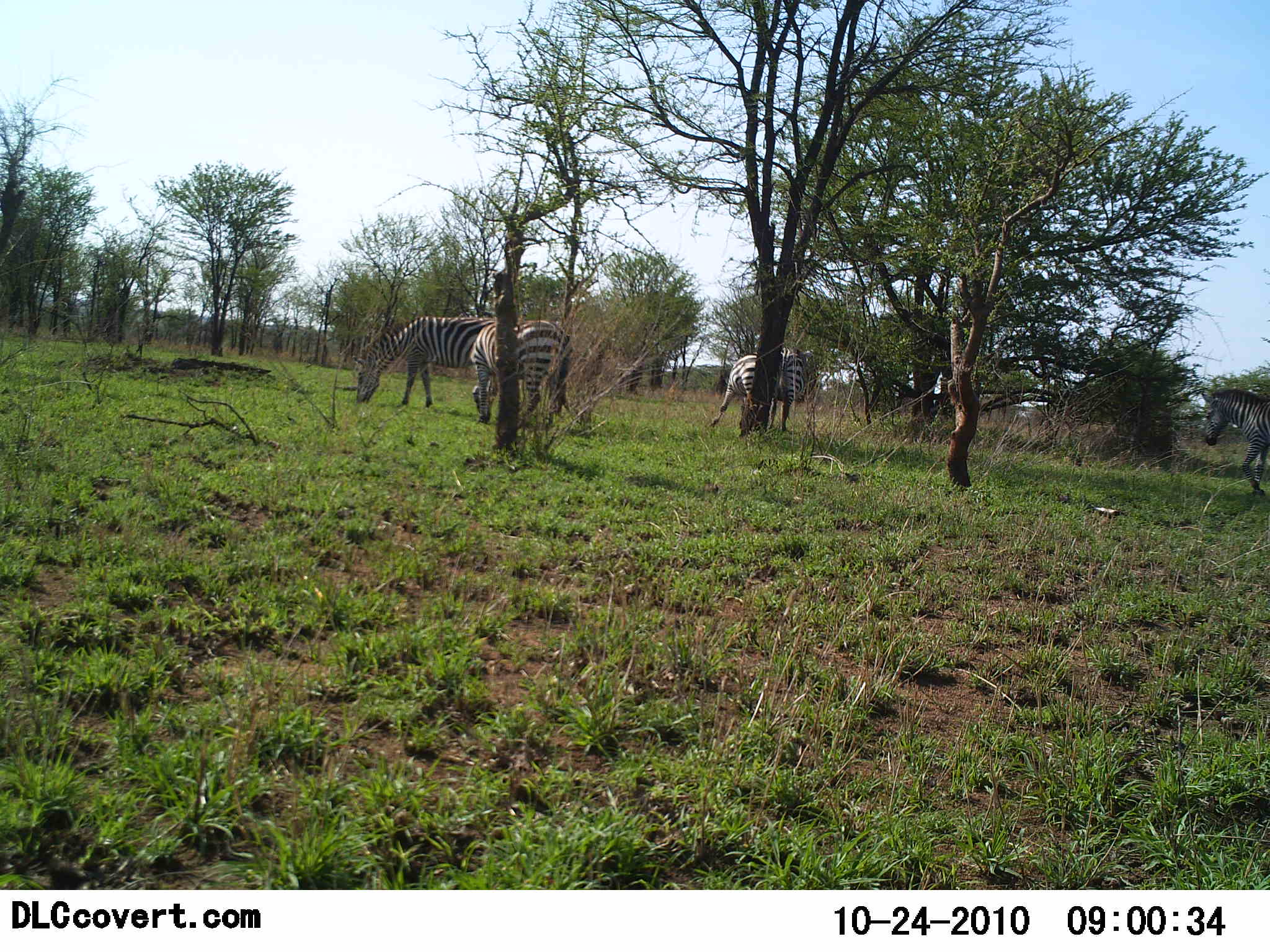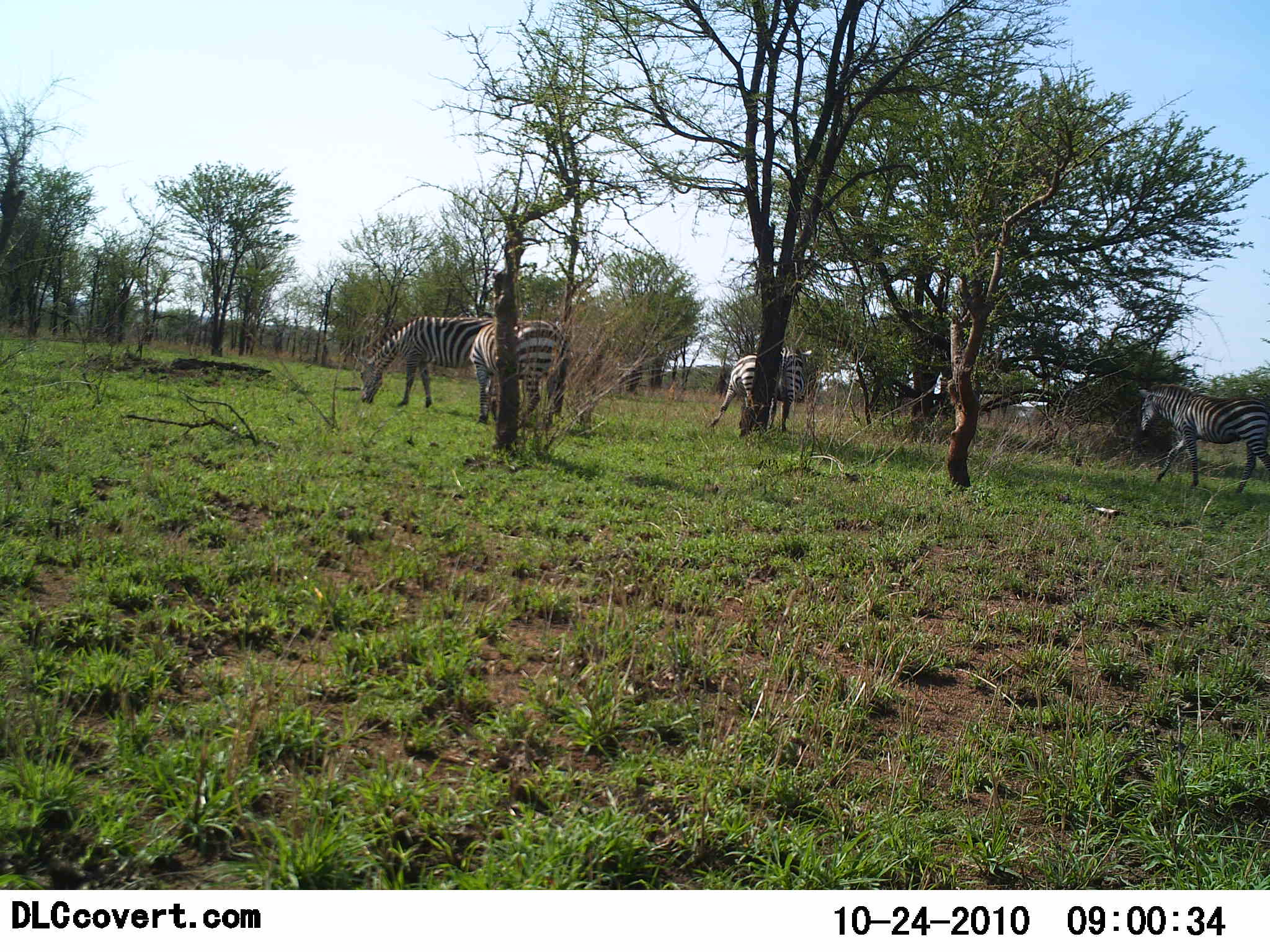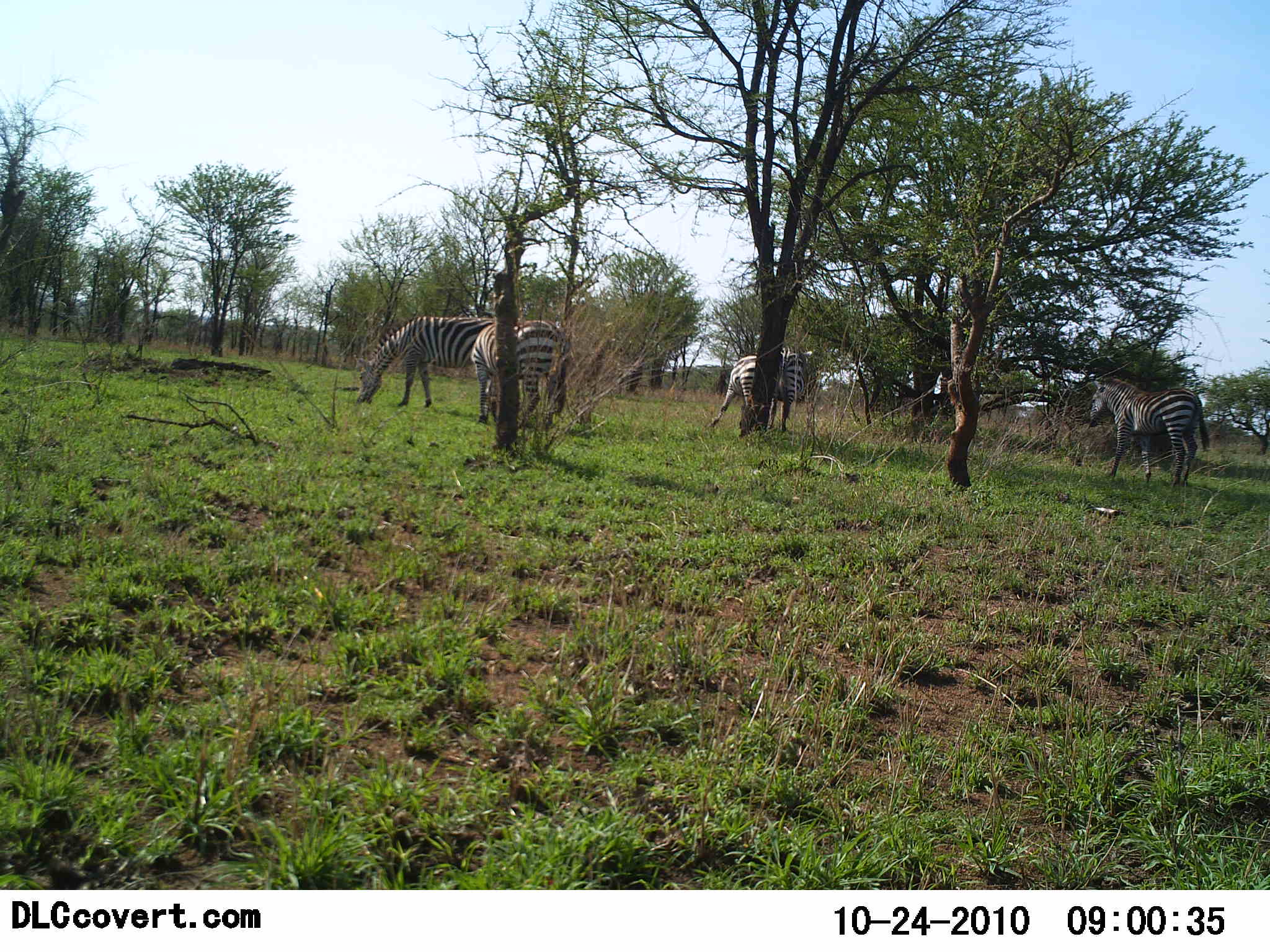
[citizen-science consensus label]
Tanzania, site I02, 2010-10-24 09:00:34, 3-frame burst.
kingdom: Animalia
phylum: Chordata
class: Mammalia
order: Perissodactyla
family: Equidae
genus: Equus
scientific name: Equus quagga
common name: plains zebra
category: zebra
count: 4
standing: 55%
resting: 0%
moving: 64%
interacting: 0%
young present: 0%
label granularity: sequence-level